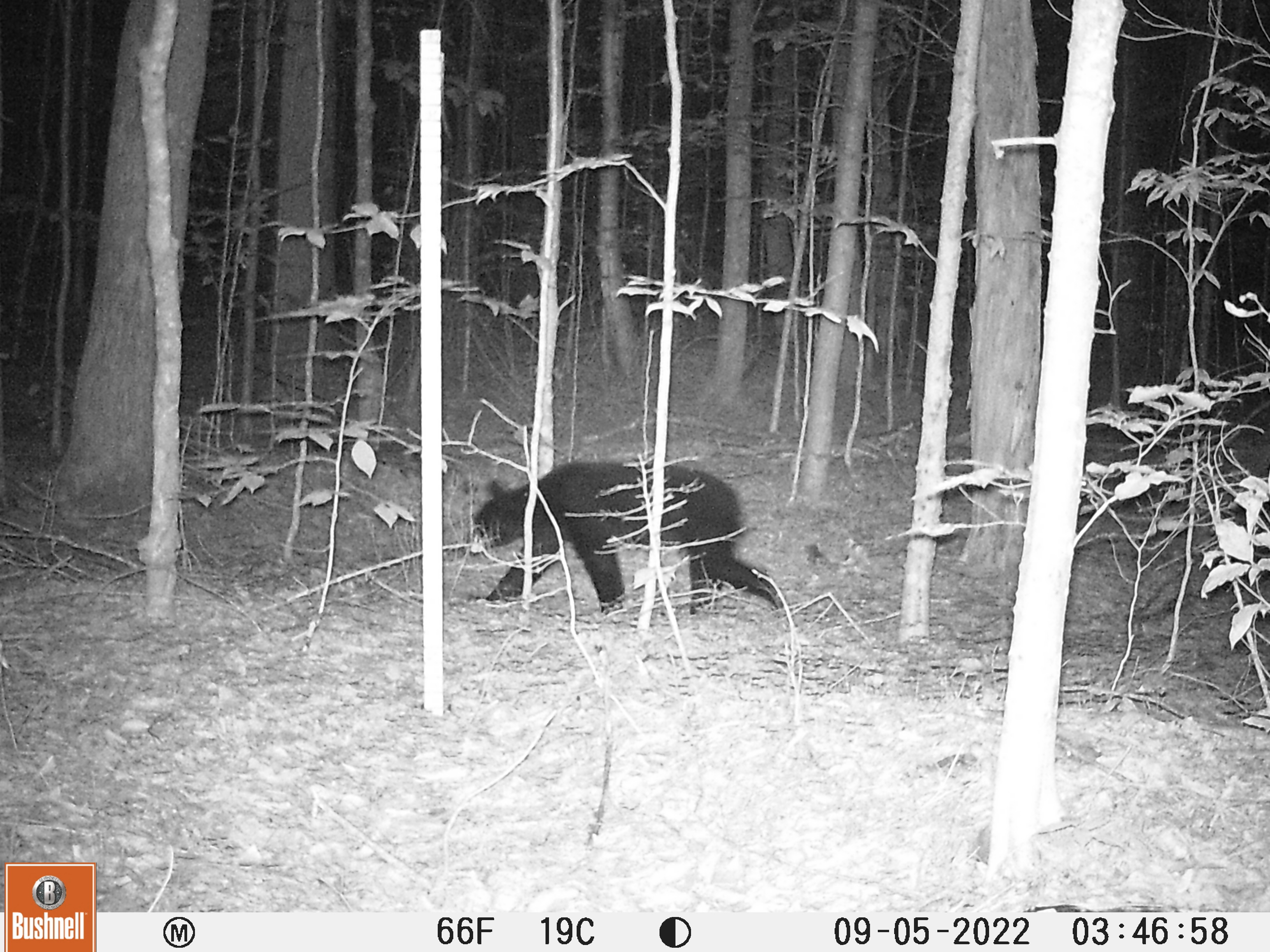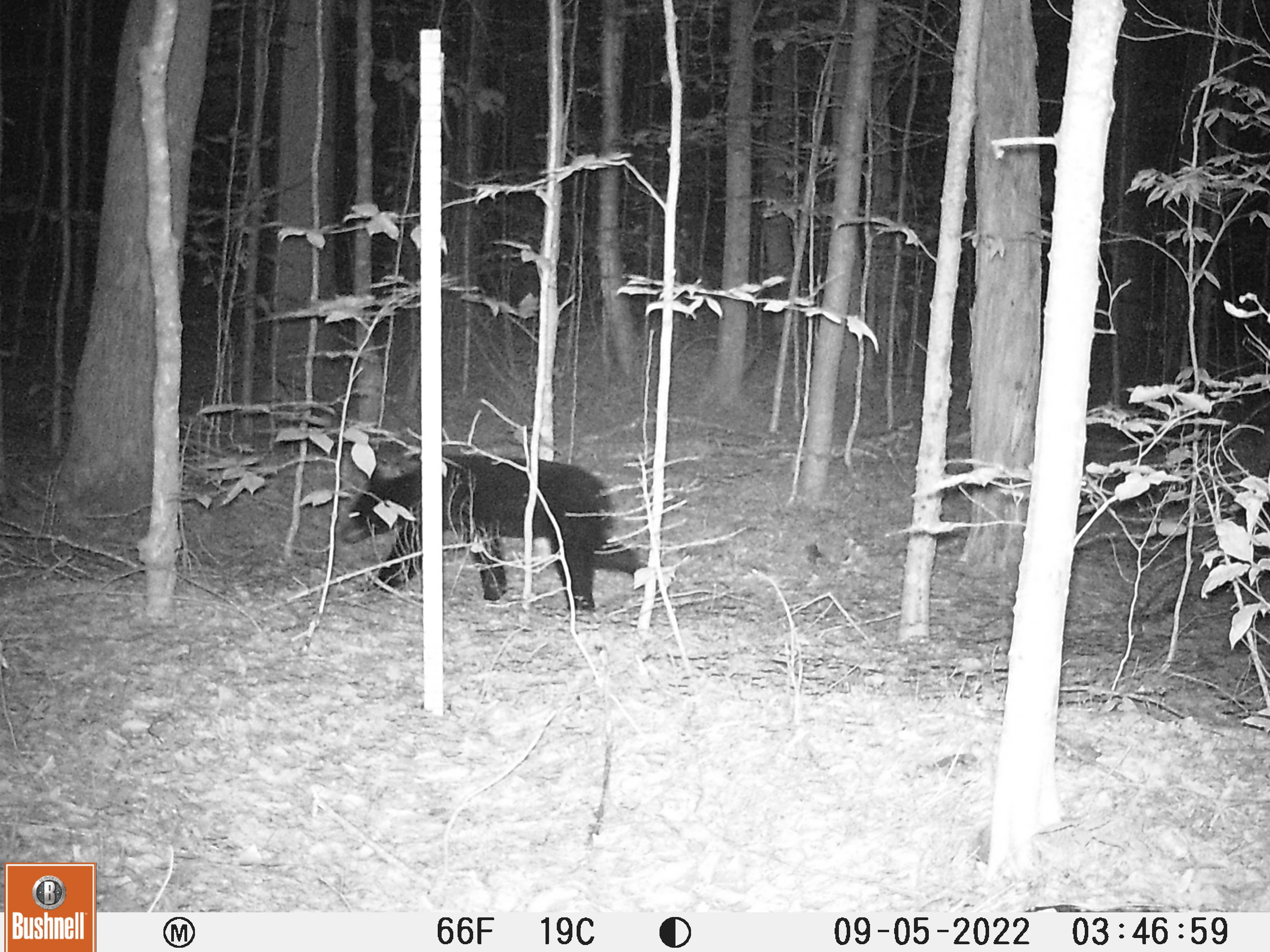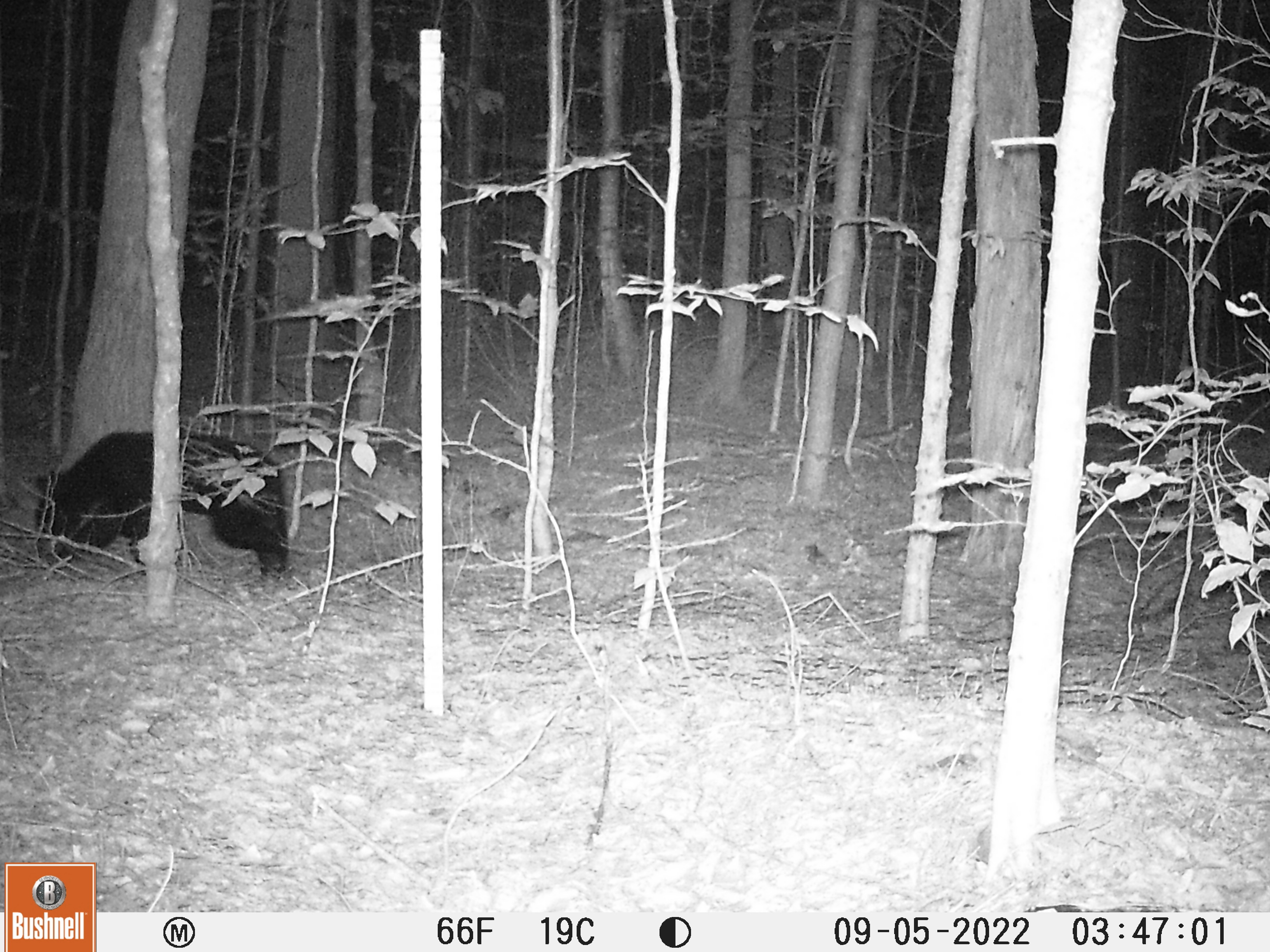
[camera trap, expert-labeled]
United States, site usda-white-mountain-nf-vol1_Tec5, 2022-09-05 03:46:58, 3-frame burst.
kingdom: Animalia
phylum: Chordata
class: Mammalia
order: Carnivora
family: Ursidae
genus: Ursus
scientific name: Ursus americanus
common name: black bear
Black bear (Ursus americanus).